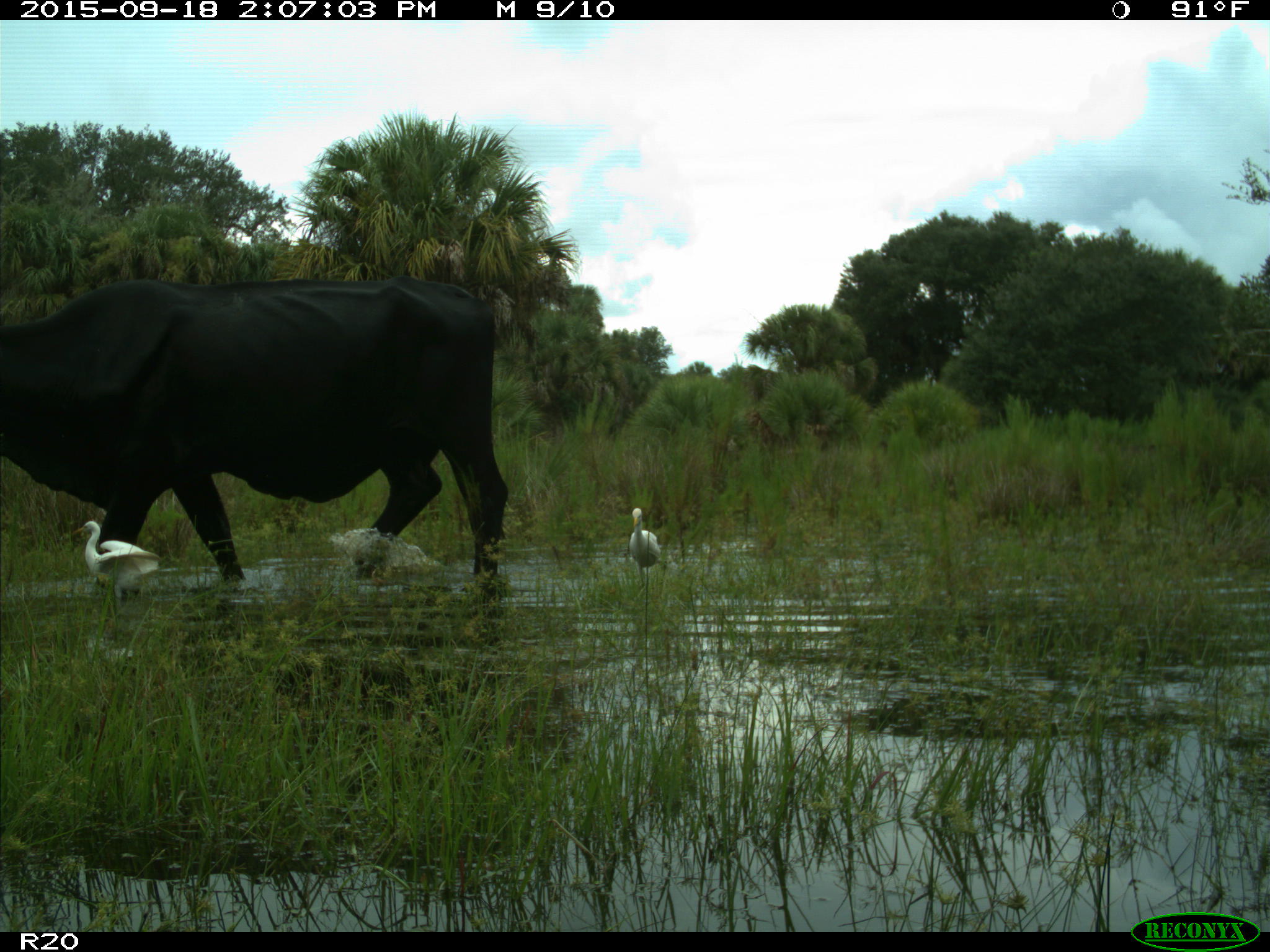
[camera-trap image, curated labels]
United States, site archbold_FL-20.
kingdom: Animalia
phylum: Chordata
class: Mammalia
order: Artiodactyla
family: Bovidae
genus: Bos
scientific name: Bos taurus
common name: domestic cow